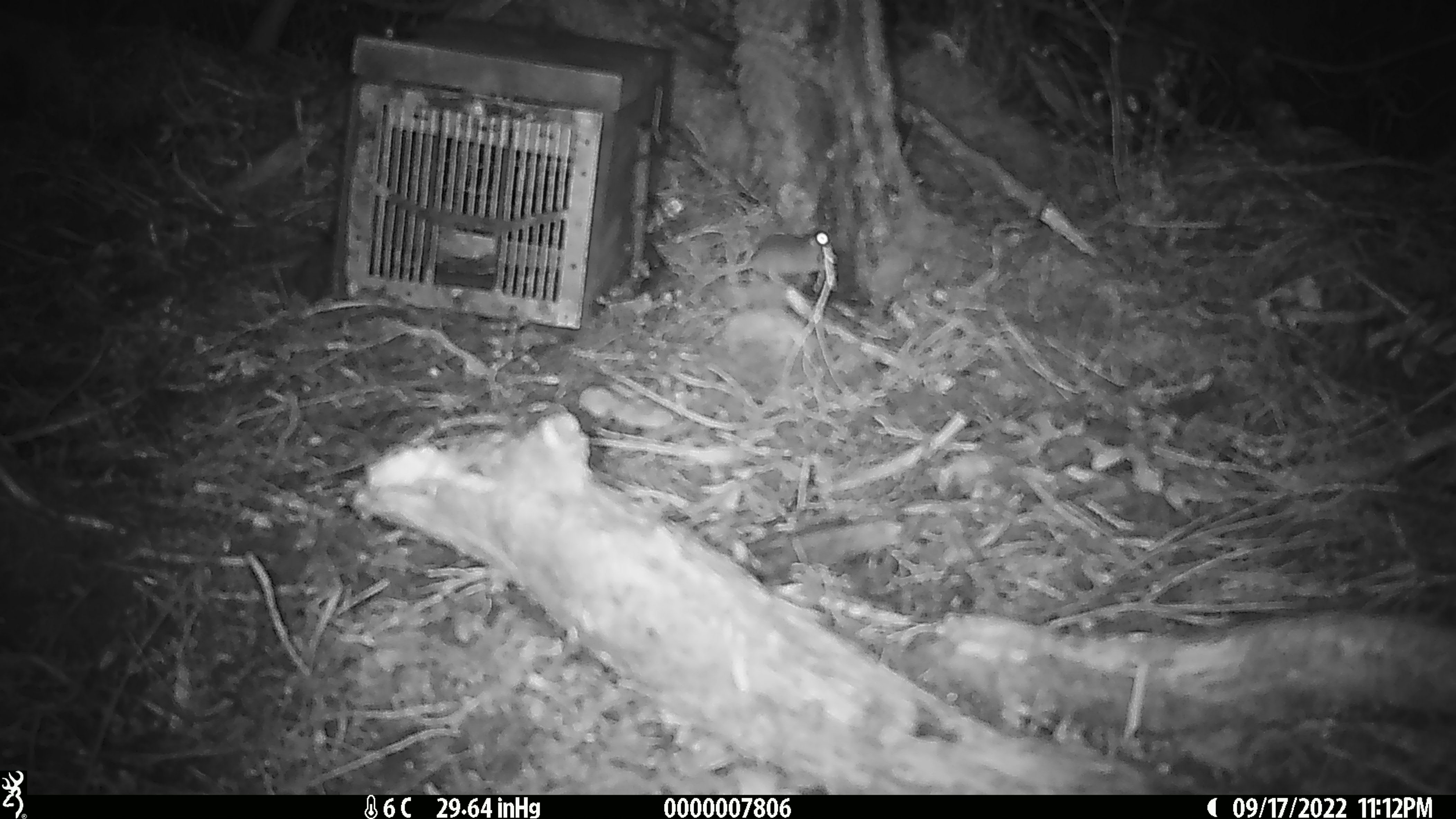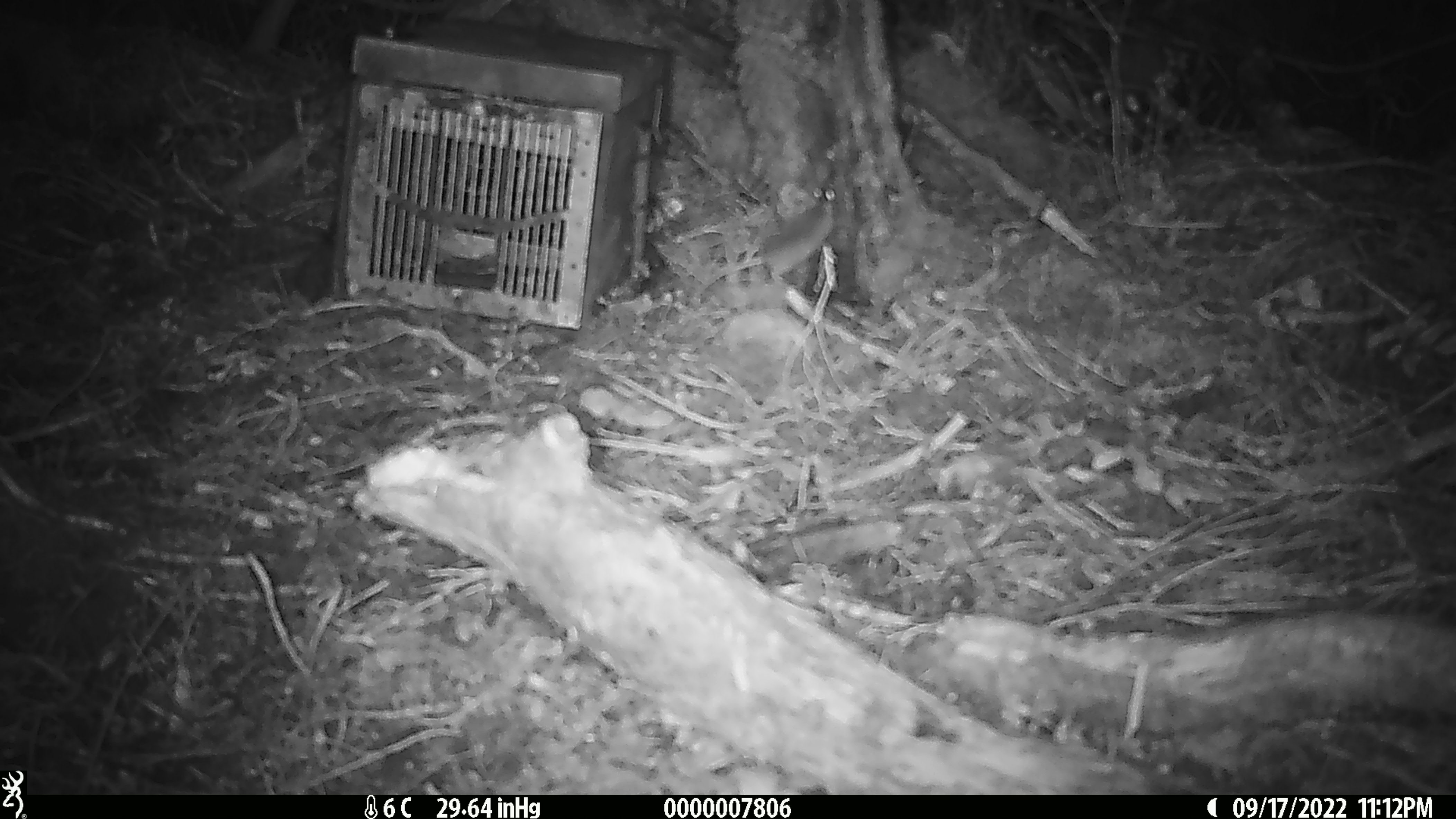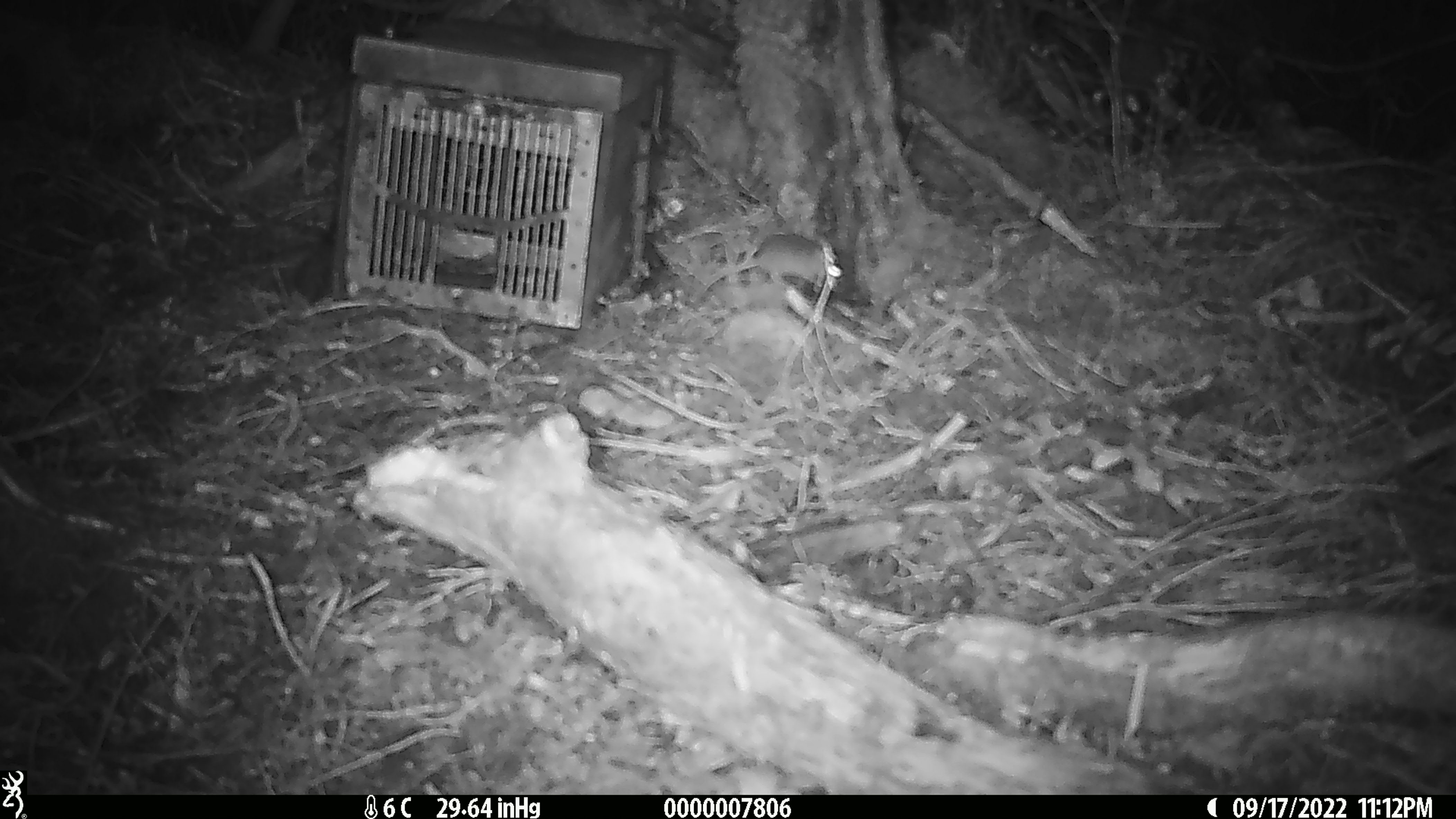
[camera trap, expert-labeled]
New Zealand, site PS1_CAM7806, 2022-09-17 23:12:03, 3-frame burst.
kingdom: Animalia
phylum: Chordata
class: Mammalia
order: Rodentia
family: Muridae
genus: Mus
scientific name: Mus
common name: mouse